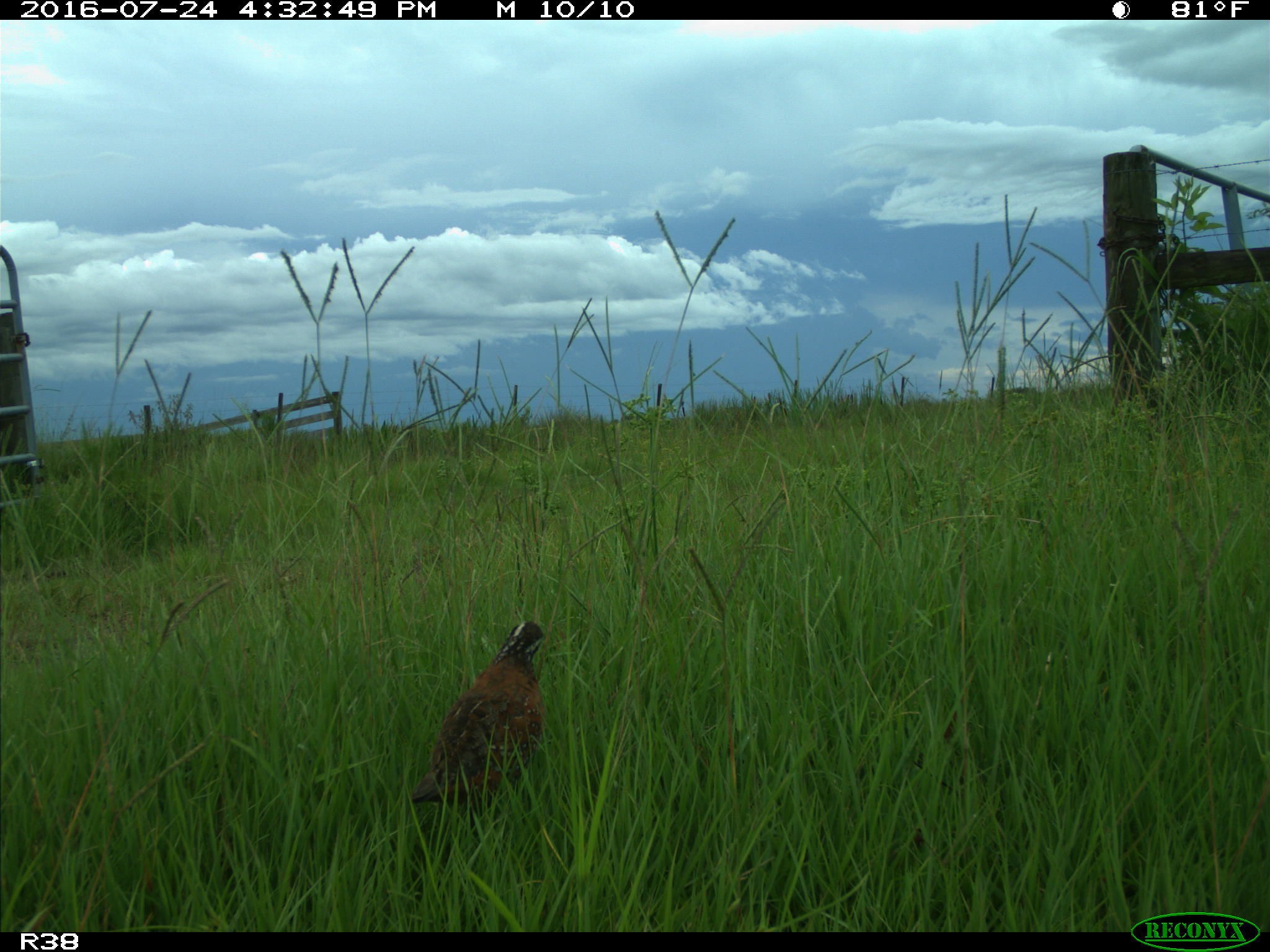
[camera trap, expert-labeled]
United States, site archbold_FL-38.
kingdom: Animalia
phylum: Chordata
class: Aves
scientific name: Aves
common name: birds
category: unidentified bird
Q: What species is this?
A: Unidentified bird (birds) (Aves).